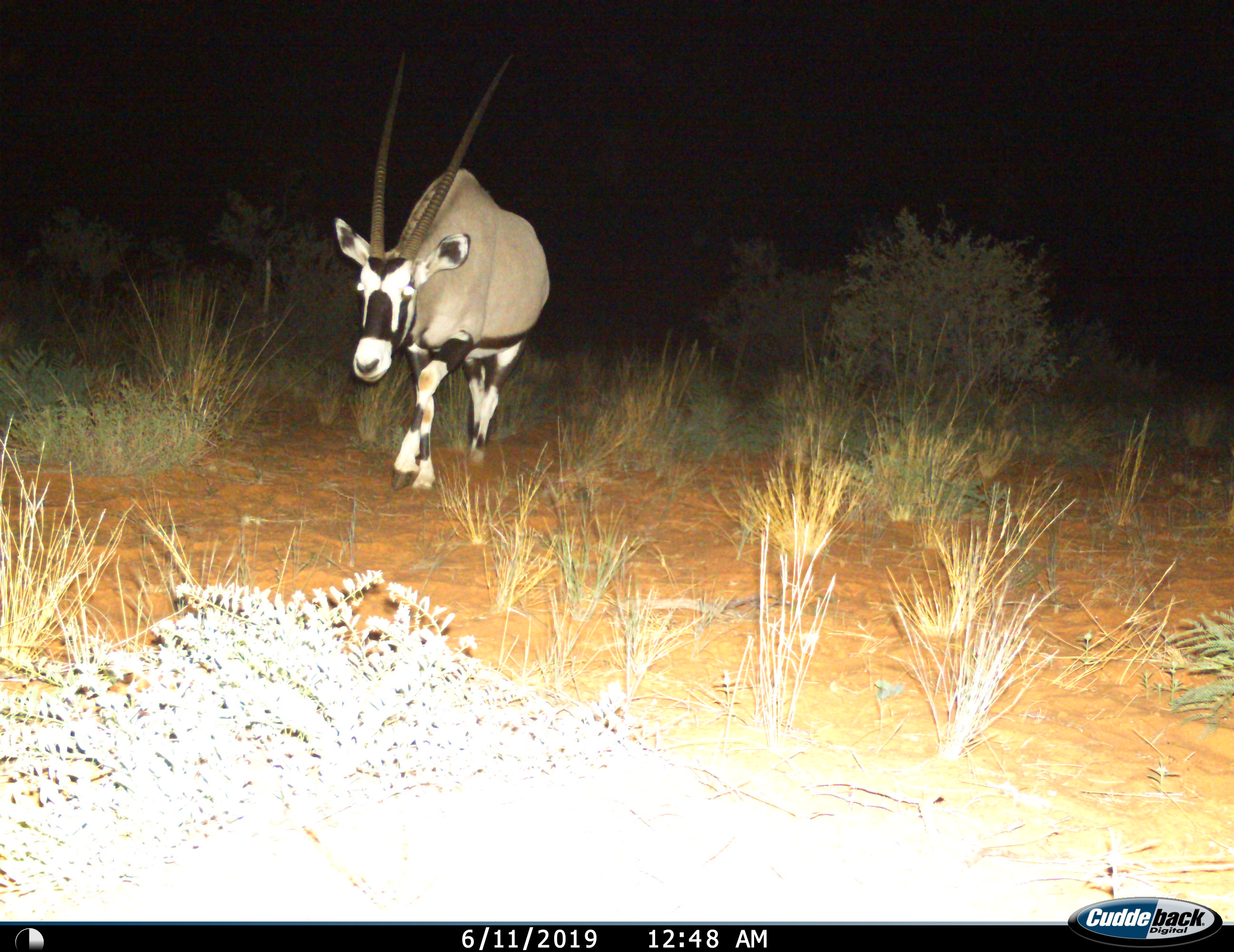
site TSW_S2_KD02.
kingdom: Animalia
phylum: Chordata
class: Mammalia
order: Artiodactyla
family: Bovidae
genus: Oryx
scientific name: Oryx gazella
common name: gemsbok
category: oryx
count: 1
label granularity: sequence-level